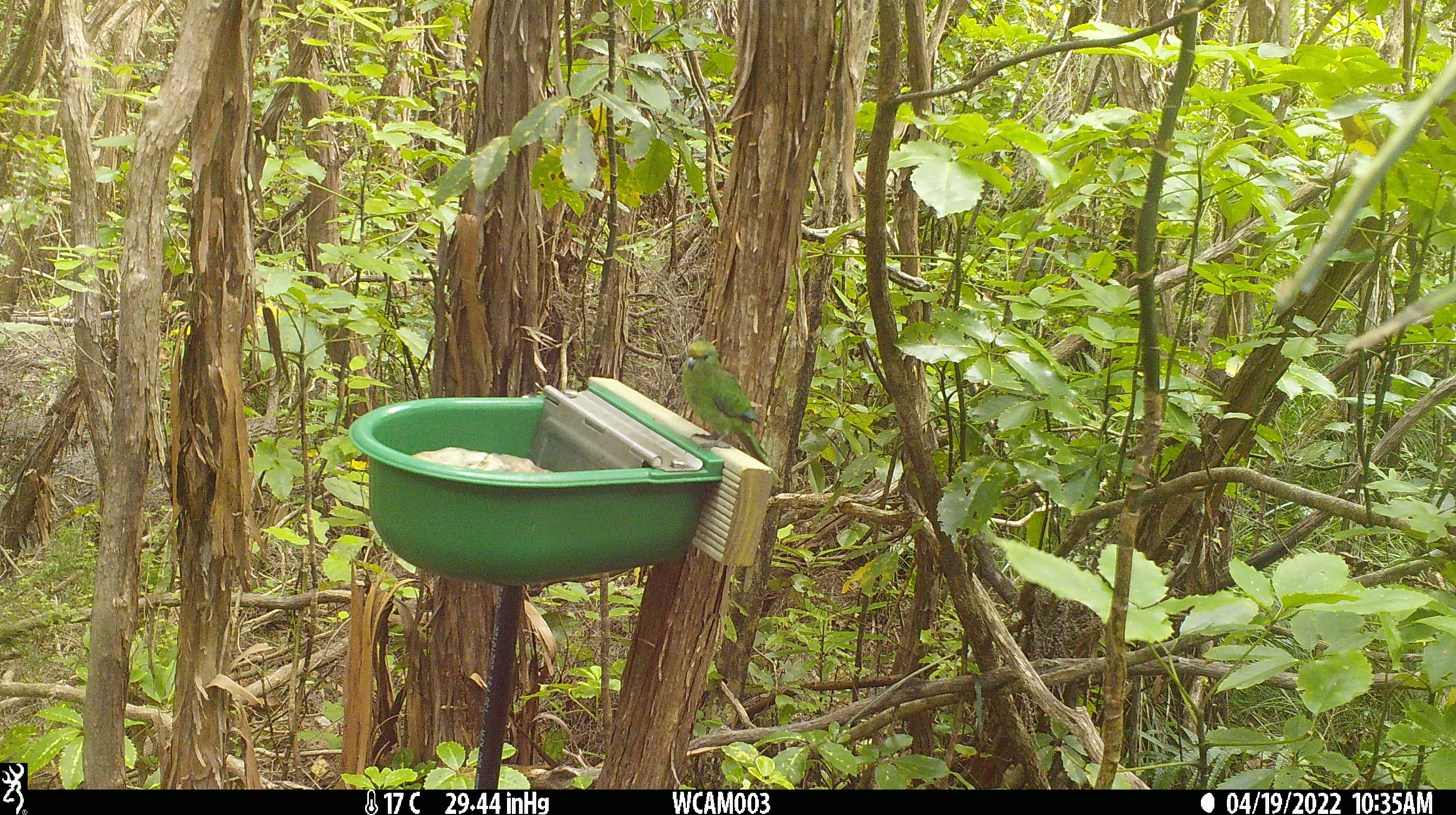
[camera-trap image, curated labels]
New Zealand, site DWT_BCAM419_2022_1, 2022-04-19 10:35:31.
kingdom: Animalia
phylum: Chordata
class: Aves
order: Psittaciformes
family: Psittaculidae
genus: Cyanoramphus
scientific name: Cyanoramphus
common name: parakeet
Parakeet (Cyanoramphus).